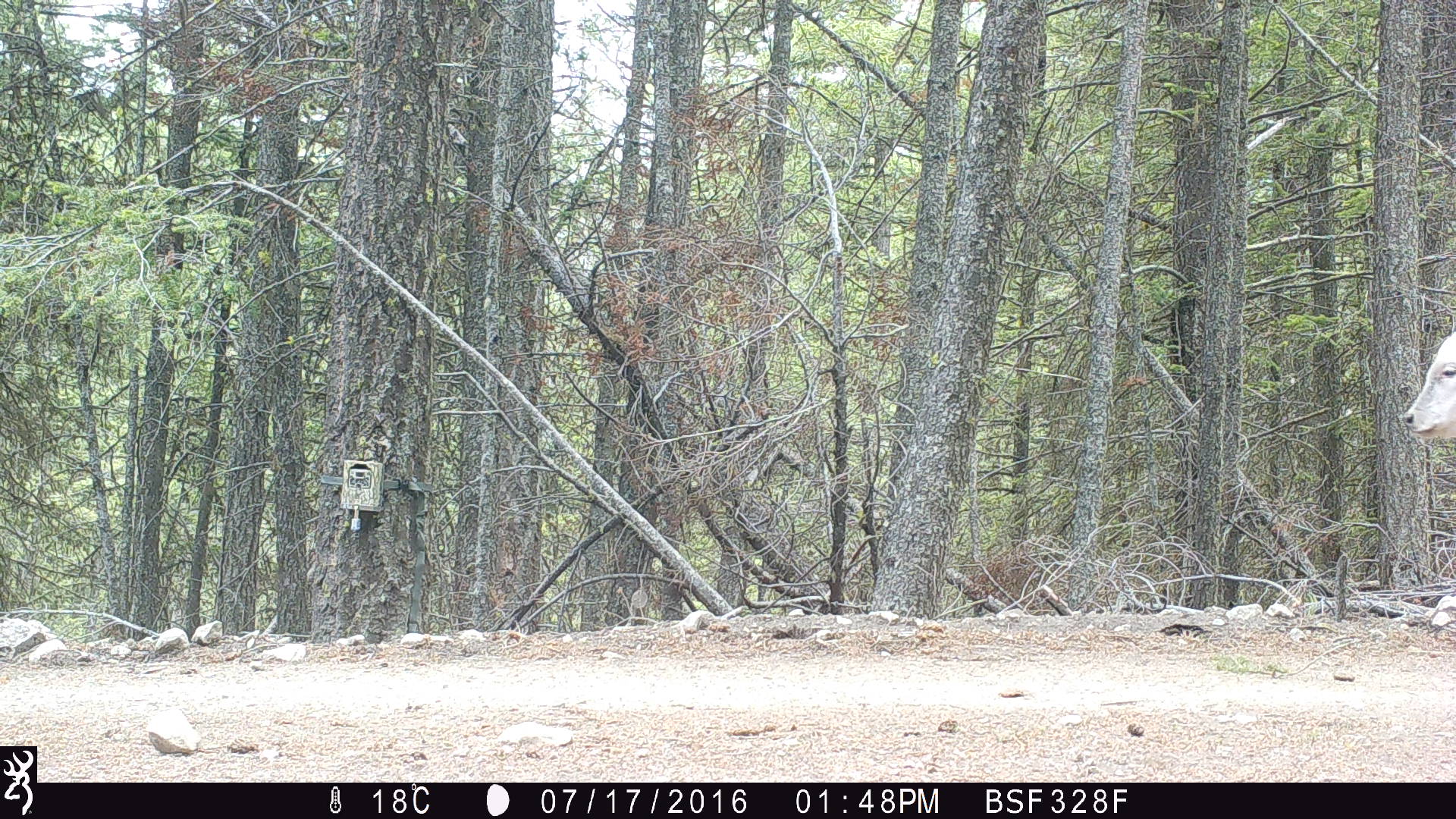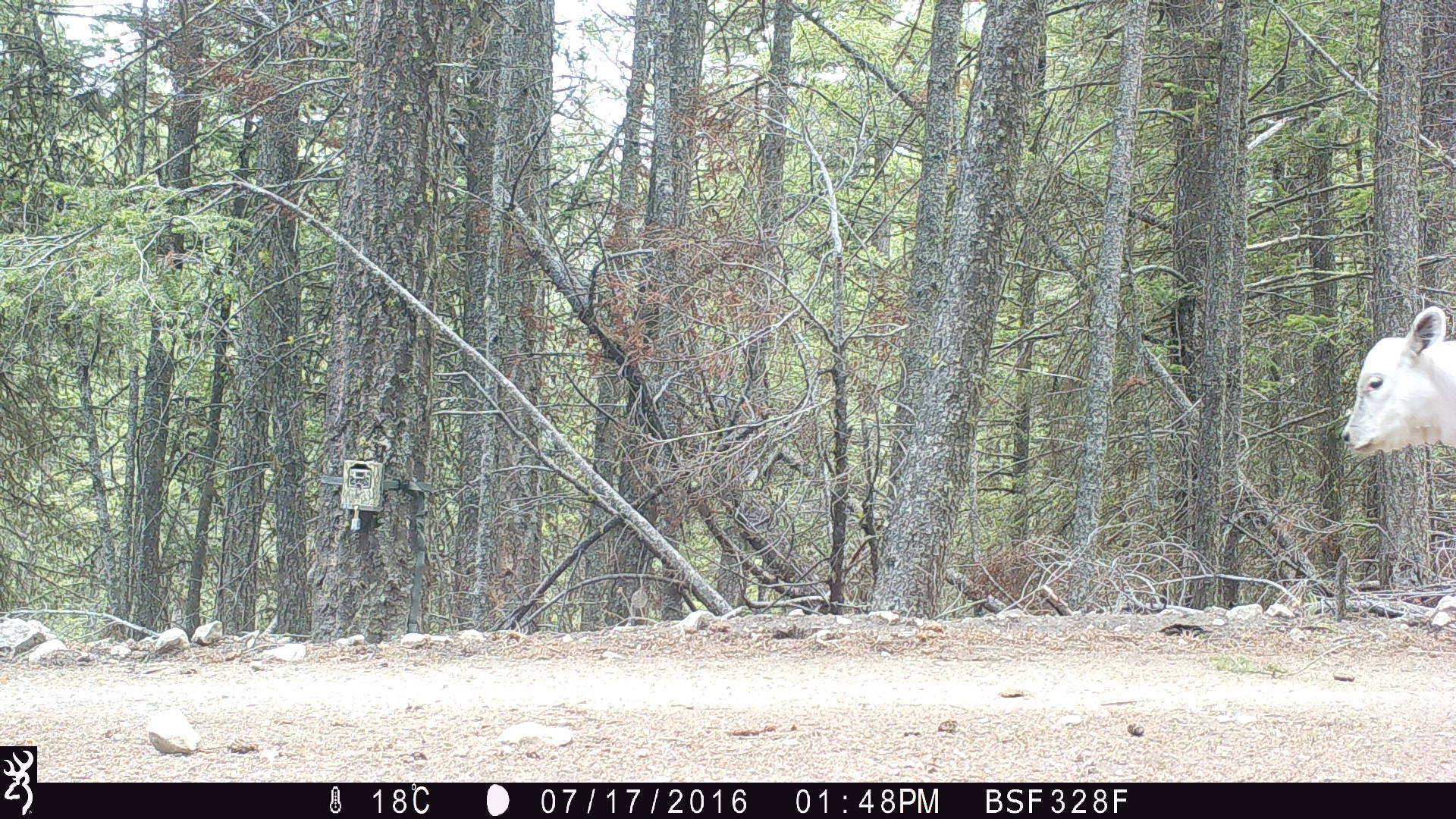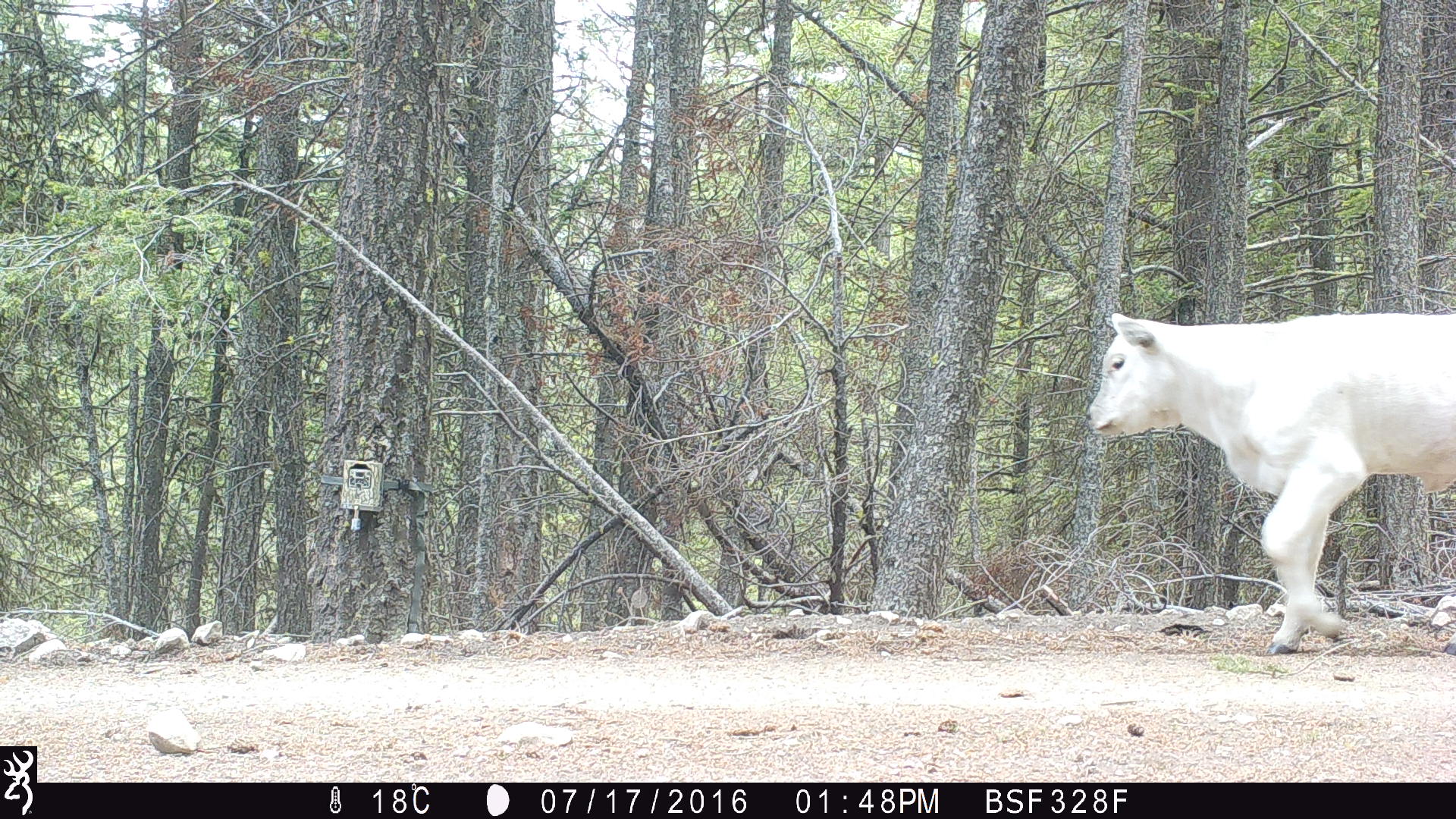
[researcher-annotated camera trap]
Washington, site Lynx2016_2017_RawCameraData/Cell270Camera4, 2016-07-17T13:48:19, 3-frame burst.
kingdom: Animalia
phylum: Chordata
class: Mammalia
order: Artiodactyla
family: Bovidae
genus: Bos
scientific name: Bos taurus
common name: domestic cattle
Domestic cattle (Bos taurus). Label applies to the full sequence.